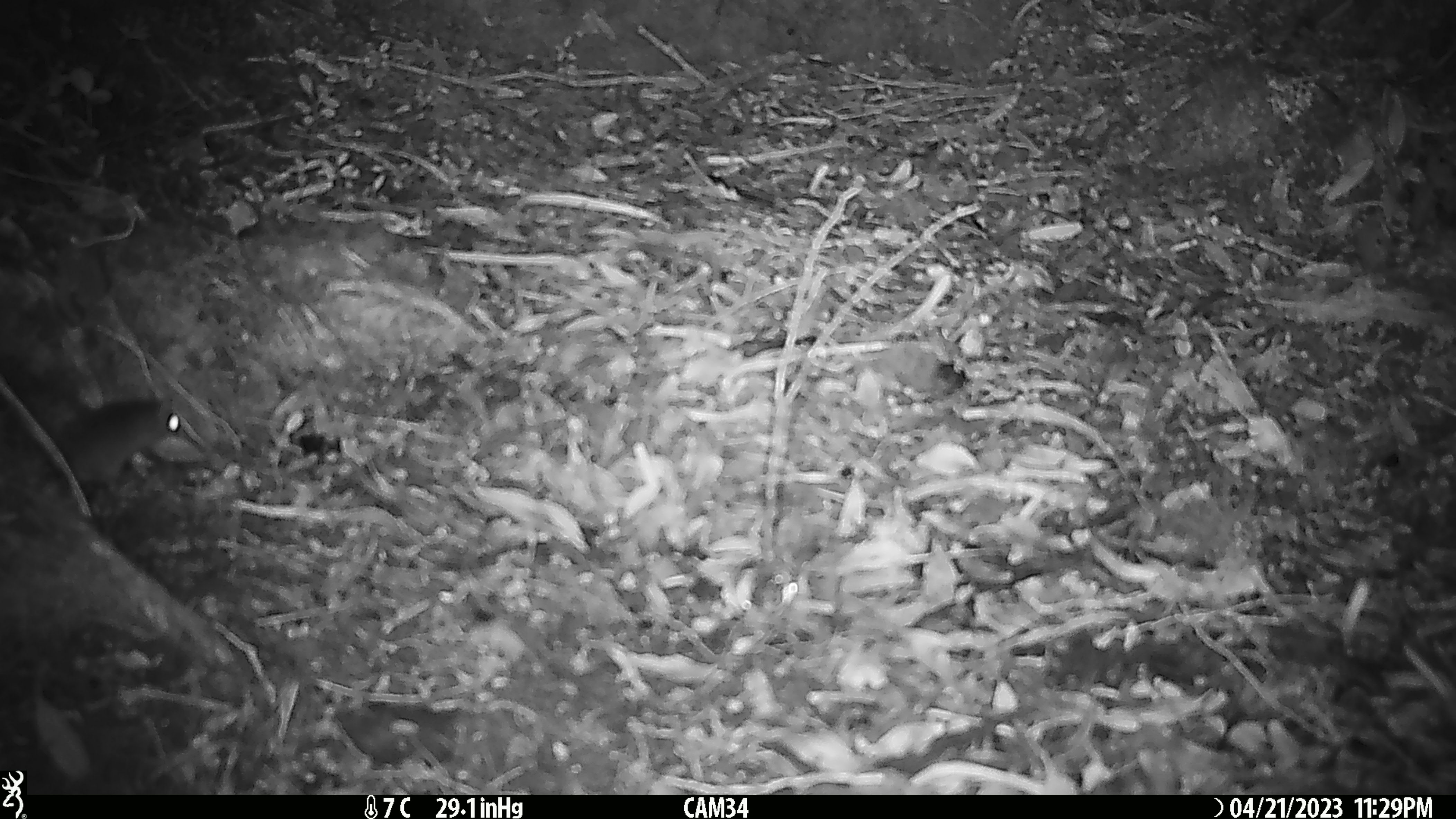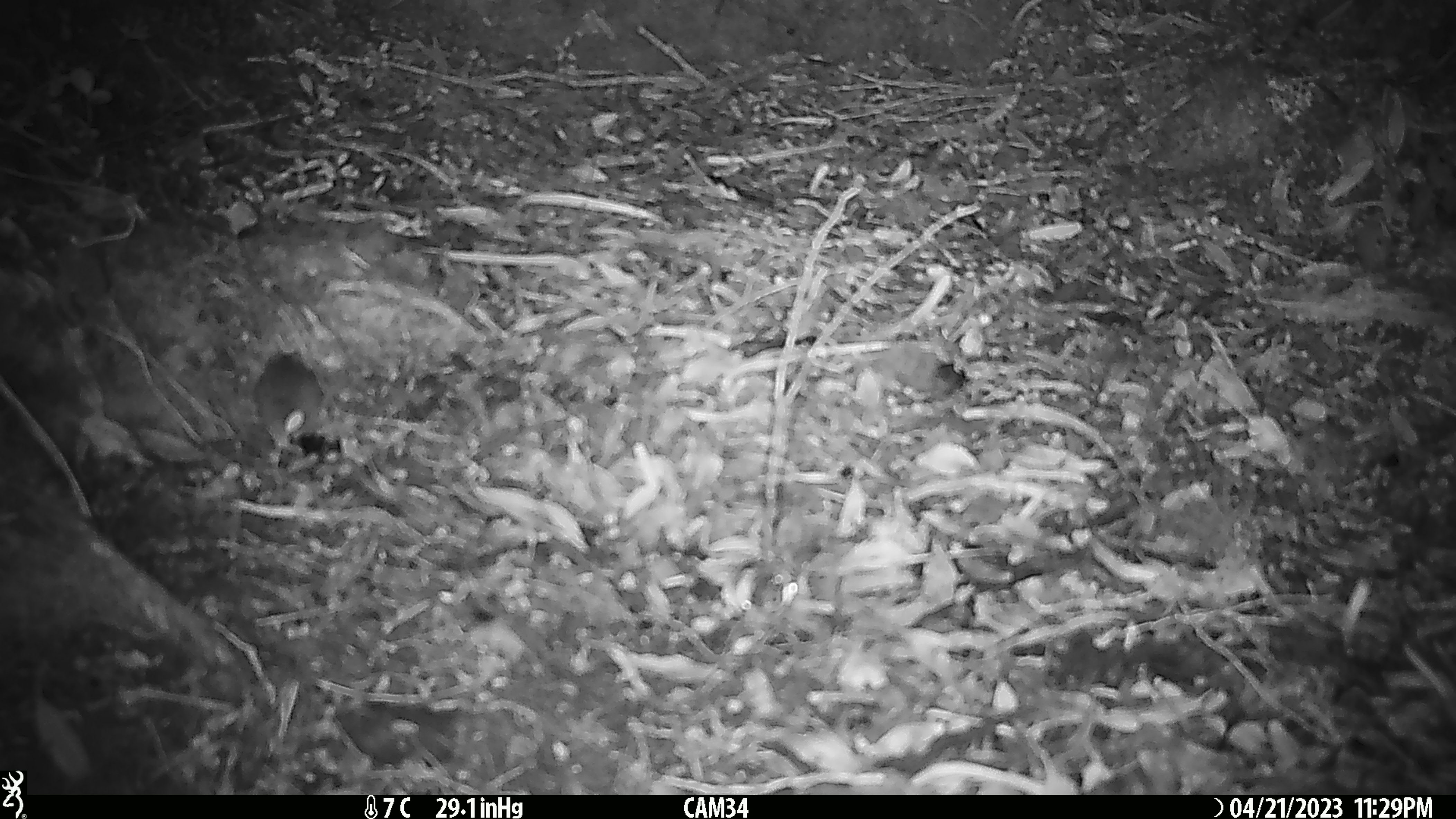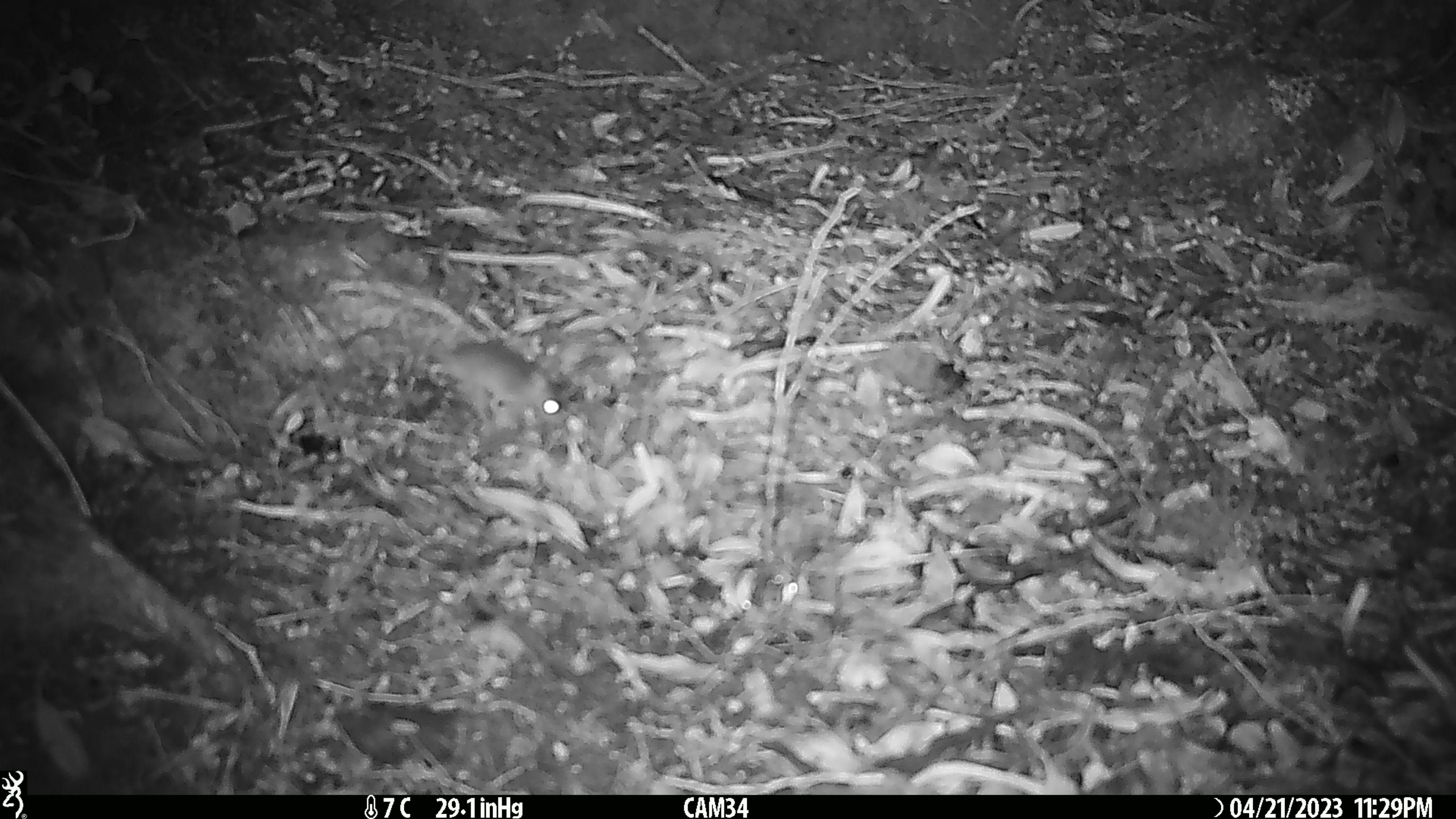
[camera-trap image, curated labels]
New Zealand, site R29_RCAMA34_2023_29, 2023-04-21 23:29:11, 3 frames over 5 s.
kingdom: Animalia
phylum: Chordata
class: Mammalia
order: Rodentia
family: Muridae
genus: Mus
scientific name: Mus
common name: mouse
Mouse (Mus).